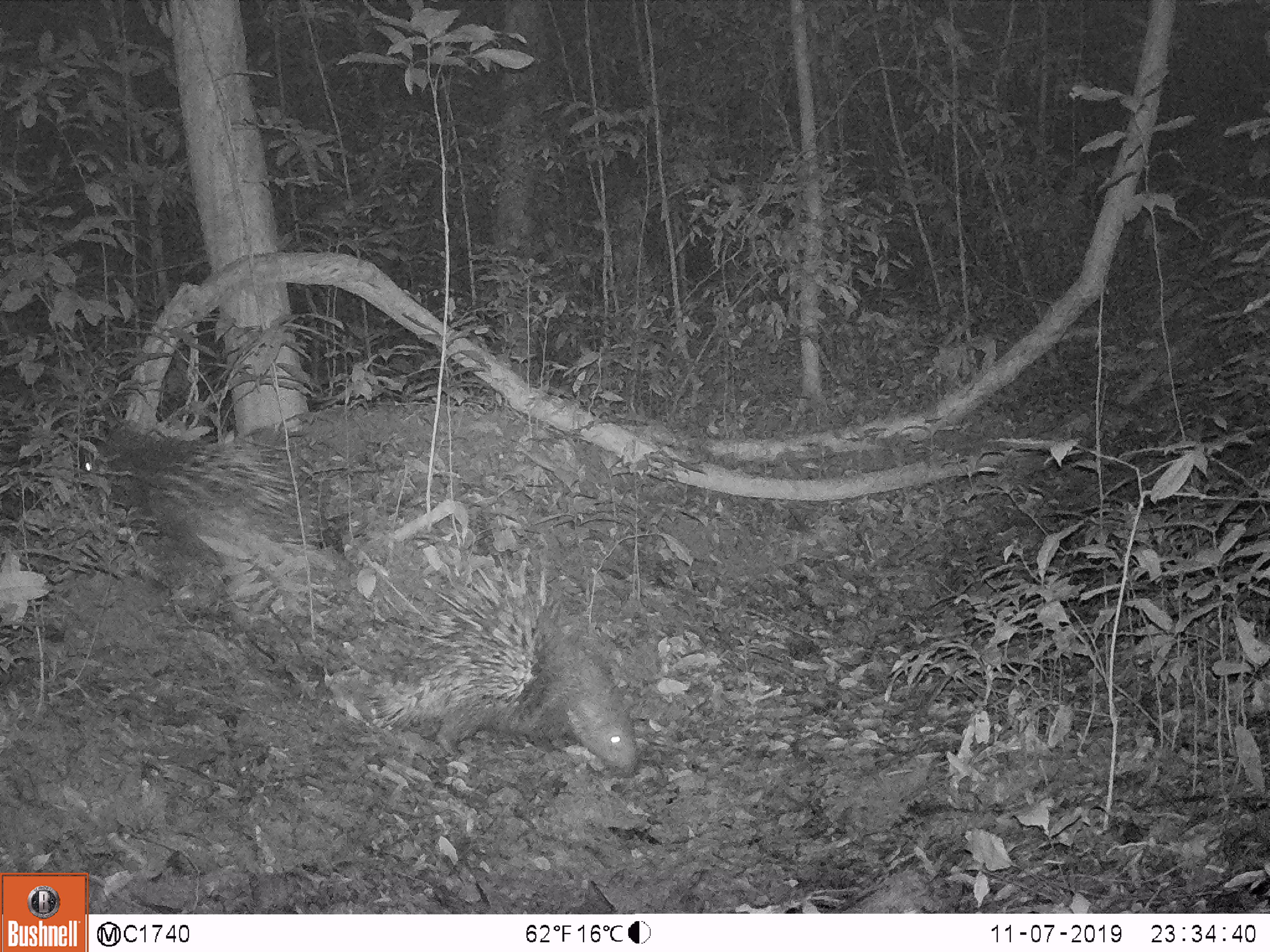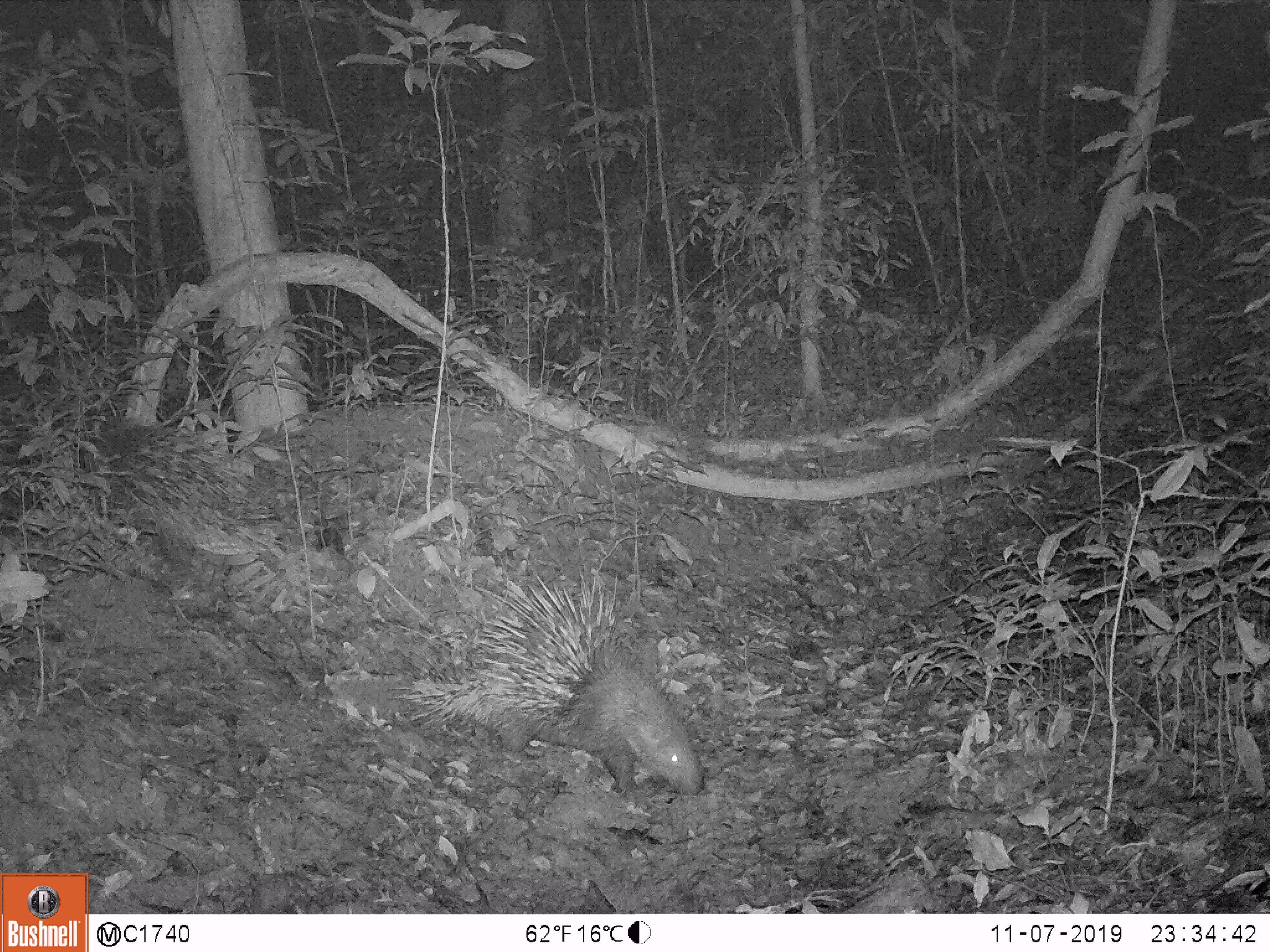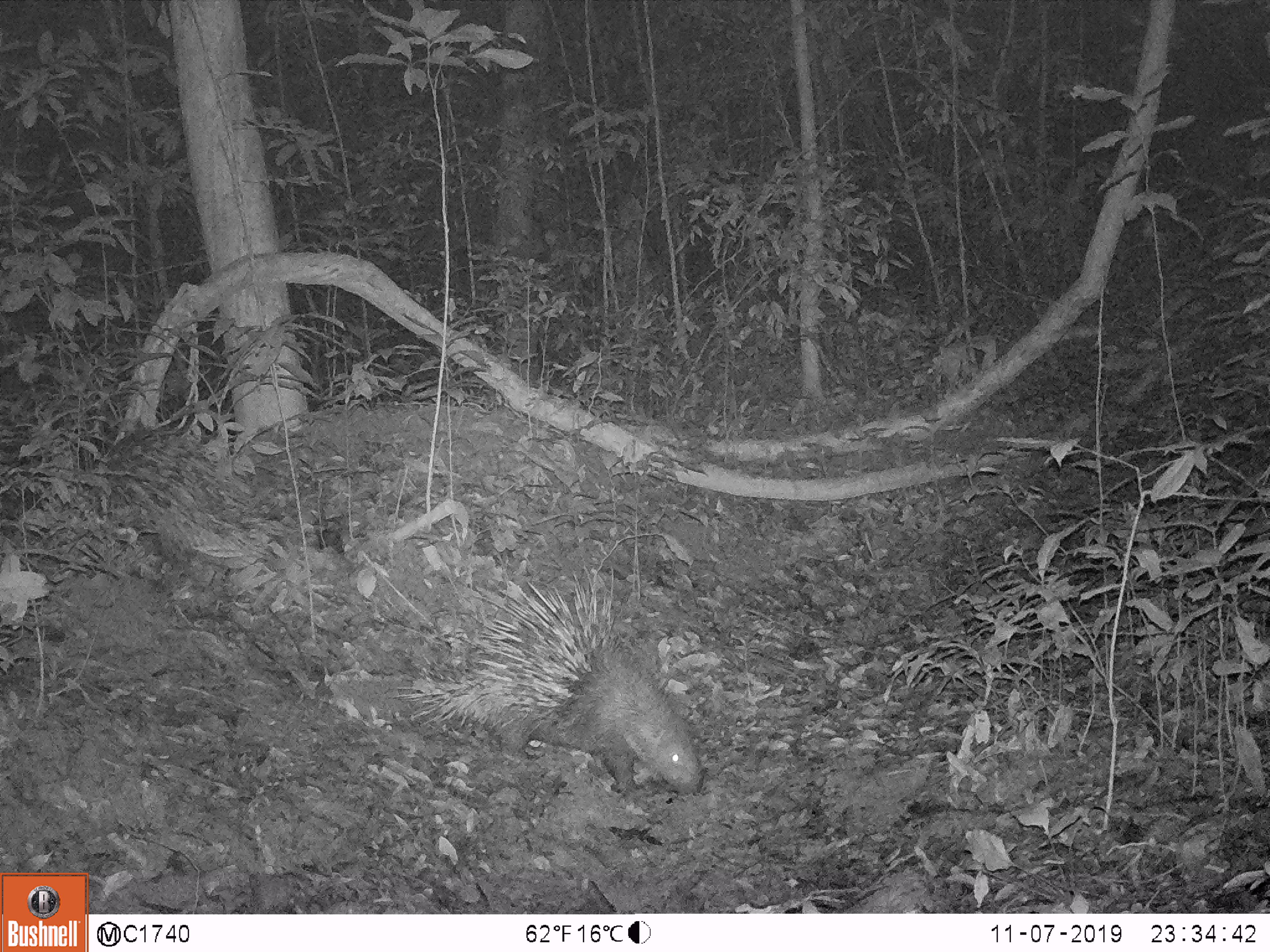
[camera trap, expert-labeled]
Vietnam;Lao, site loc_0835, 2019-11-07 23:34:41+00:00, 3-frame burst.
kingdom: Animalia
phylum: Chordata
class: Mammalia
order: Rodentia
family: Hystricidae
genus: Hystrix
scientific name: Hystrix brachyura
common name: malayan porcupine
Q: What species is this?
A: Malayan porcupine (Hystrix brachyura).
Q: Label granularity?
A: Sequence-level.